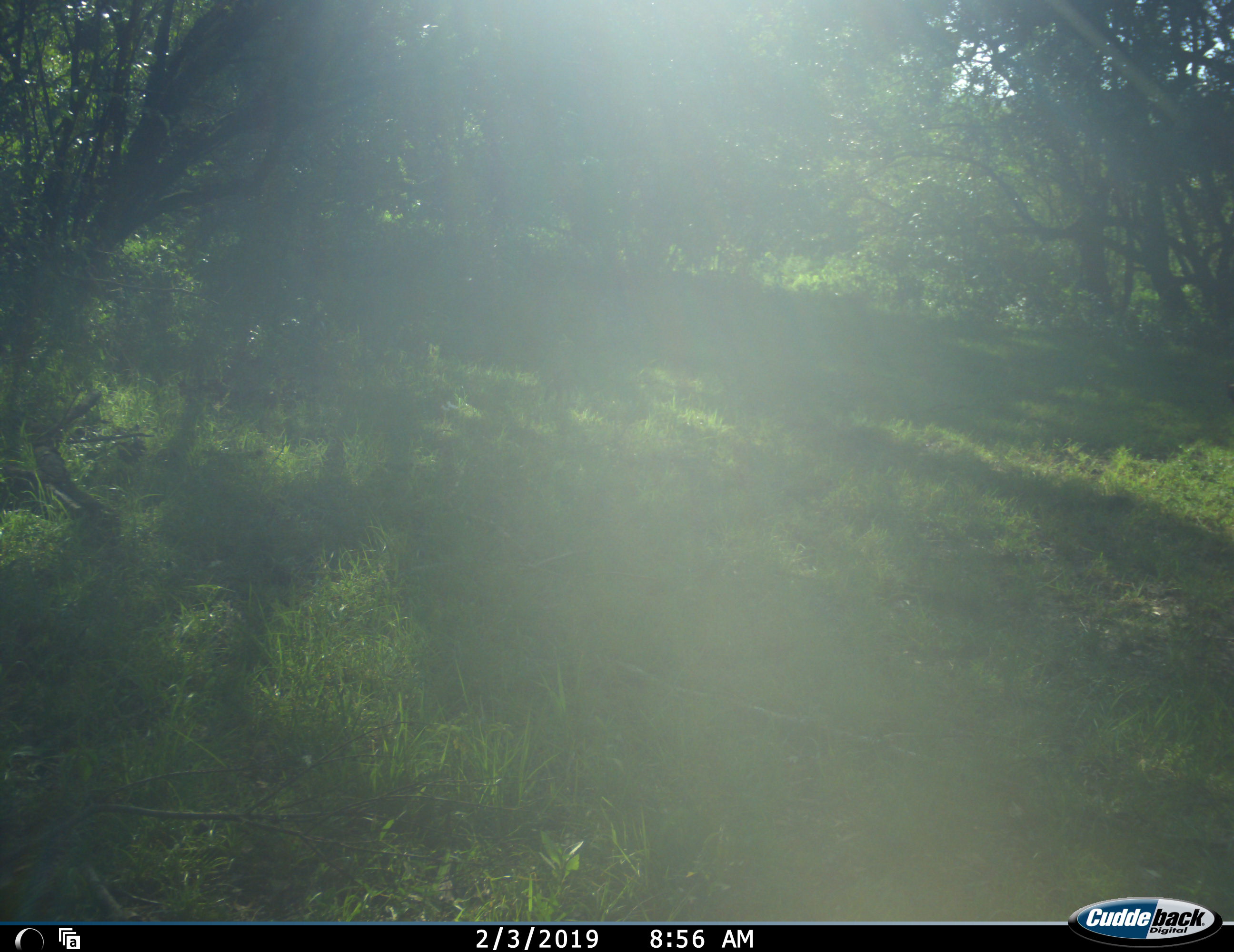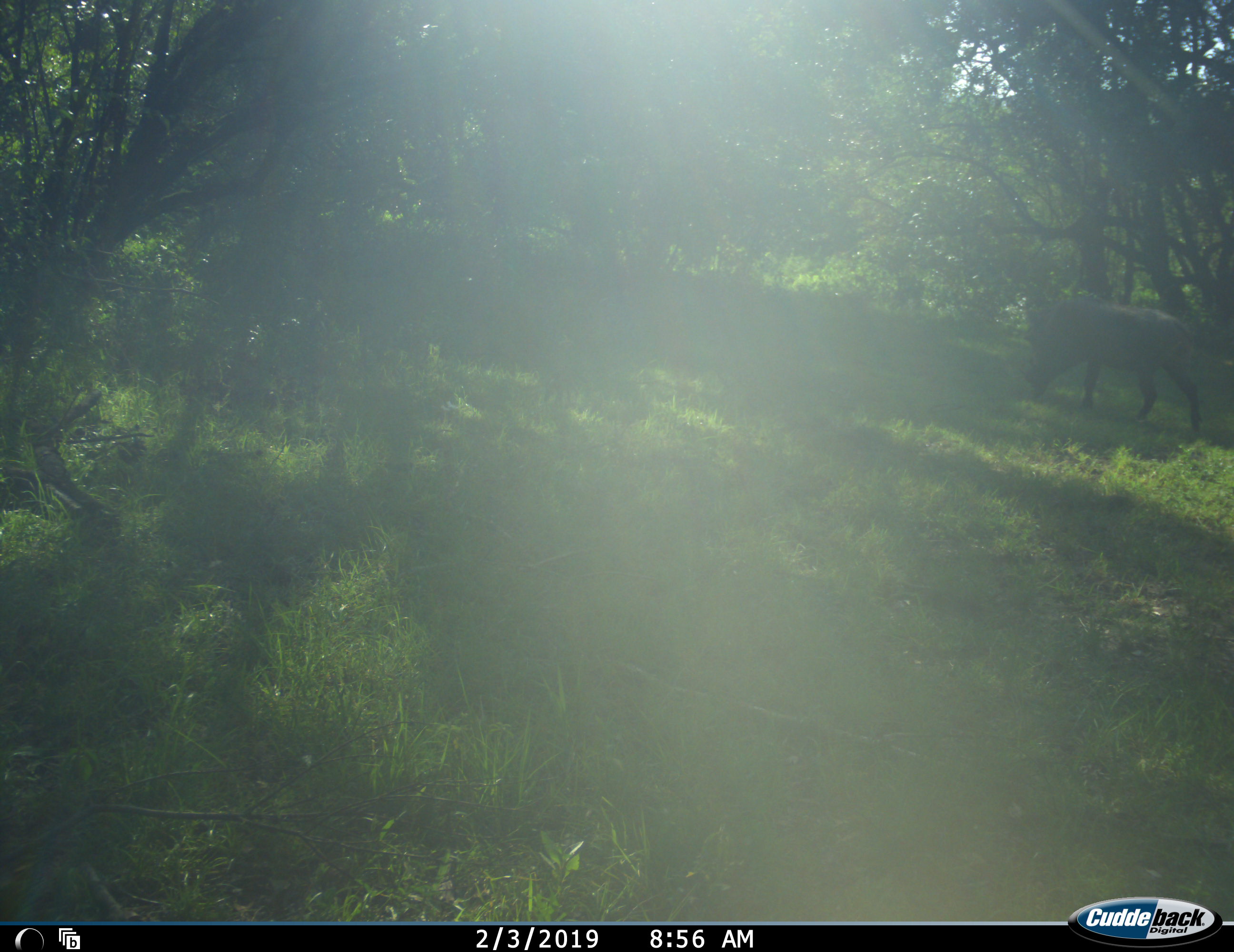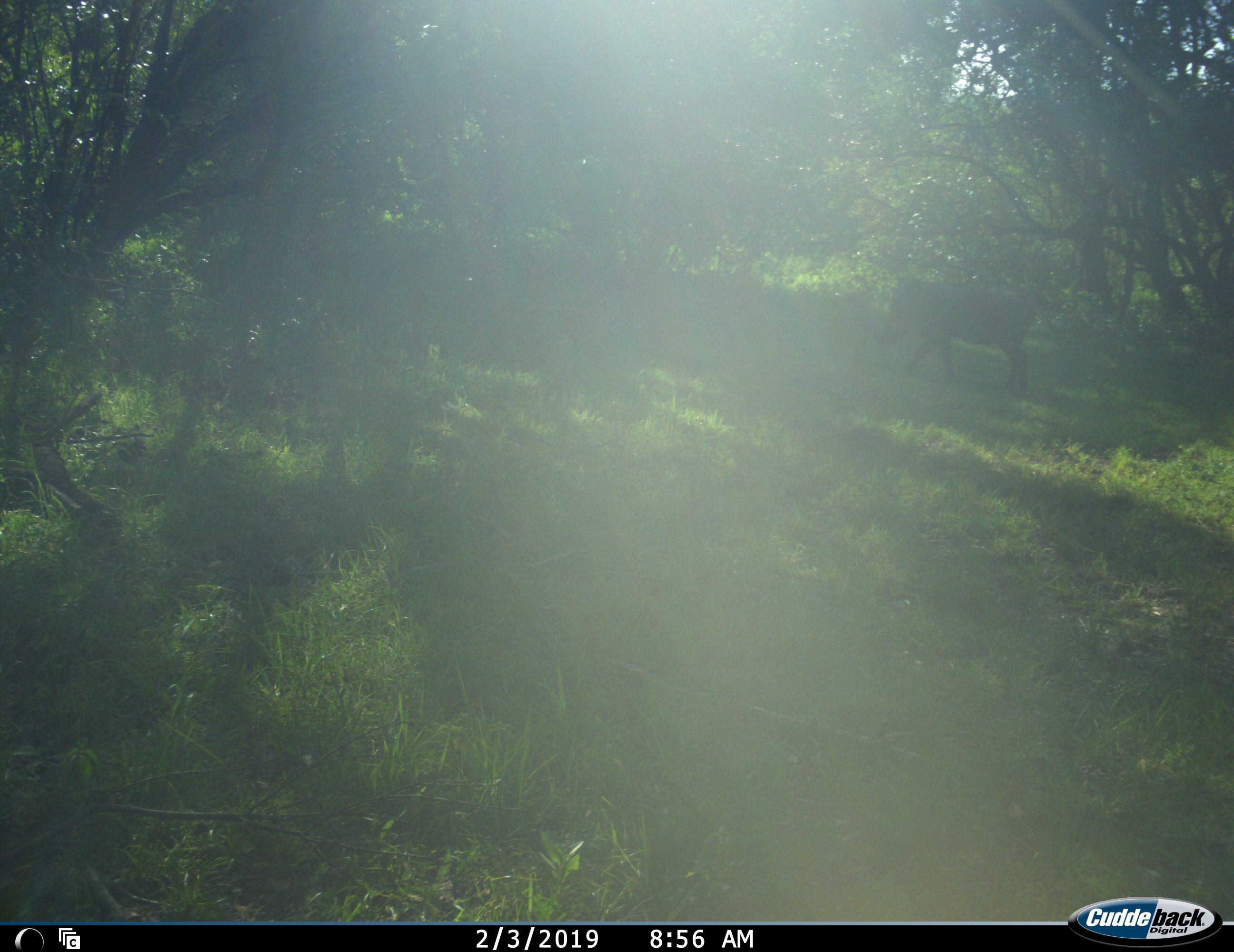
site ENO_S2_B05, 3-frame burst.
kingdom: Animalia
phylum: Chordata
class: Mammalia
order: Artiodactyla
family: Suidae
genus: Phacochoerus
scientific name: Phacochoerus africanus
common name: warthog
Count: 1.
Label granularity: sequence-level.